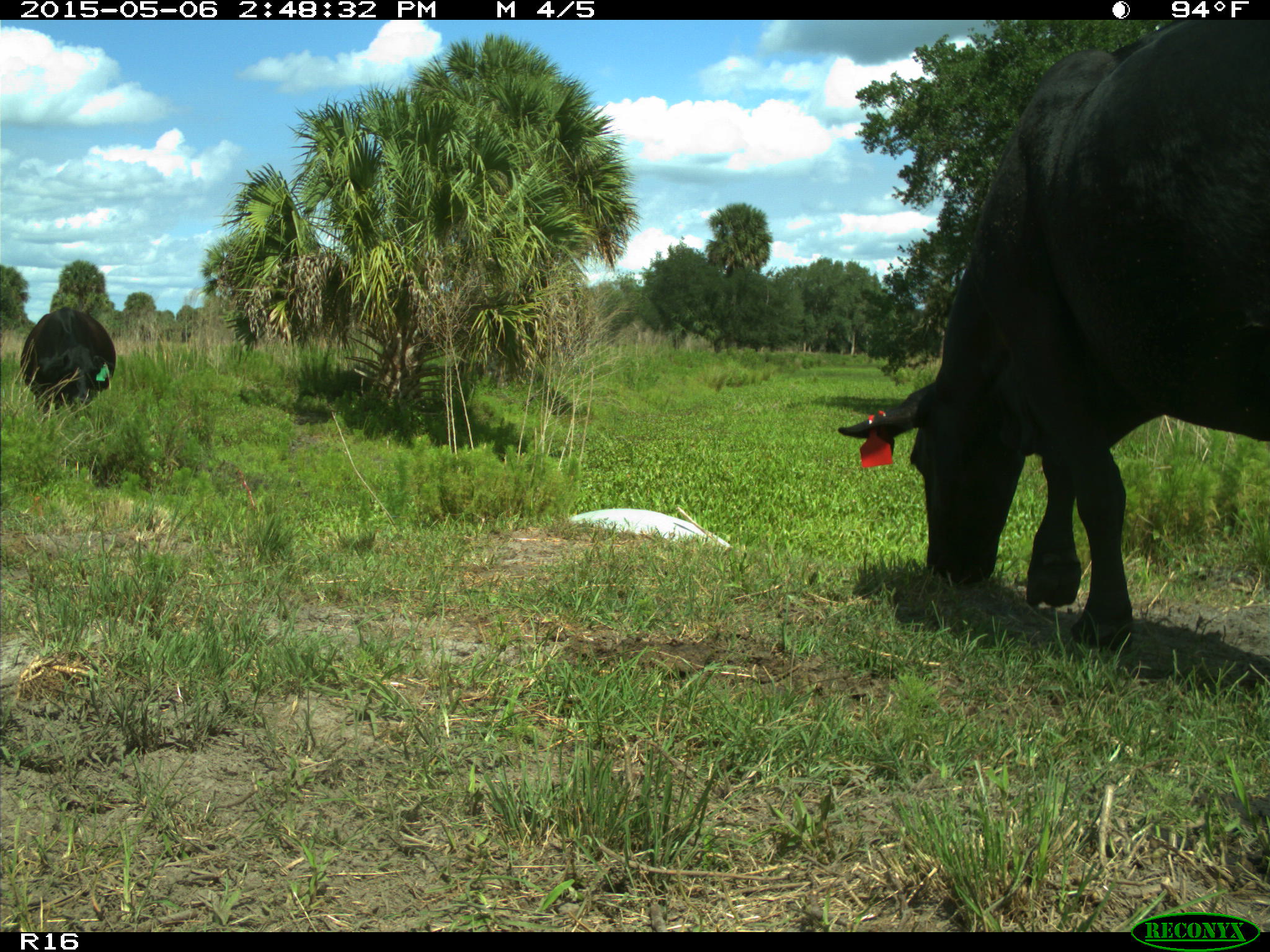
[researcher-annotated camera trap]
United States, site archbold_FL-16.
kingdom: Animalia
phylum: Chordata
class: Mammalia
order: Artiodactyla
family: Bovidae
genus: Bos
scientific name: Bos taurus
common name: domestic cow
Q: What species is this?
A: Bos taurus (domestic cow).